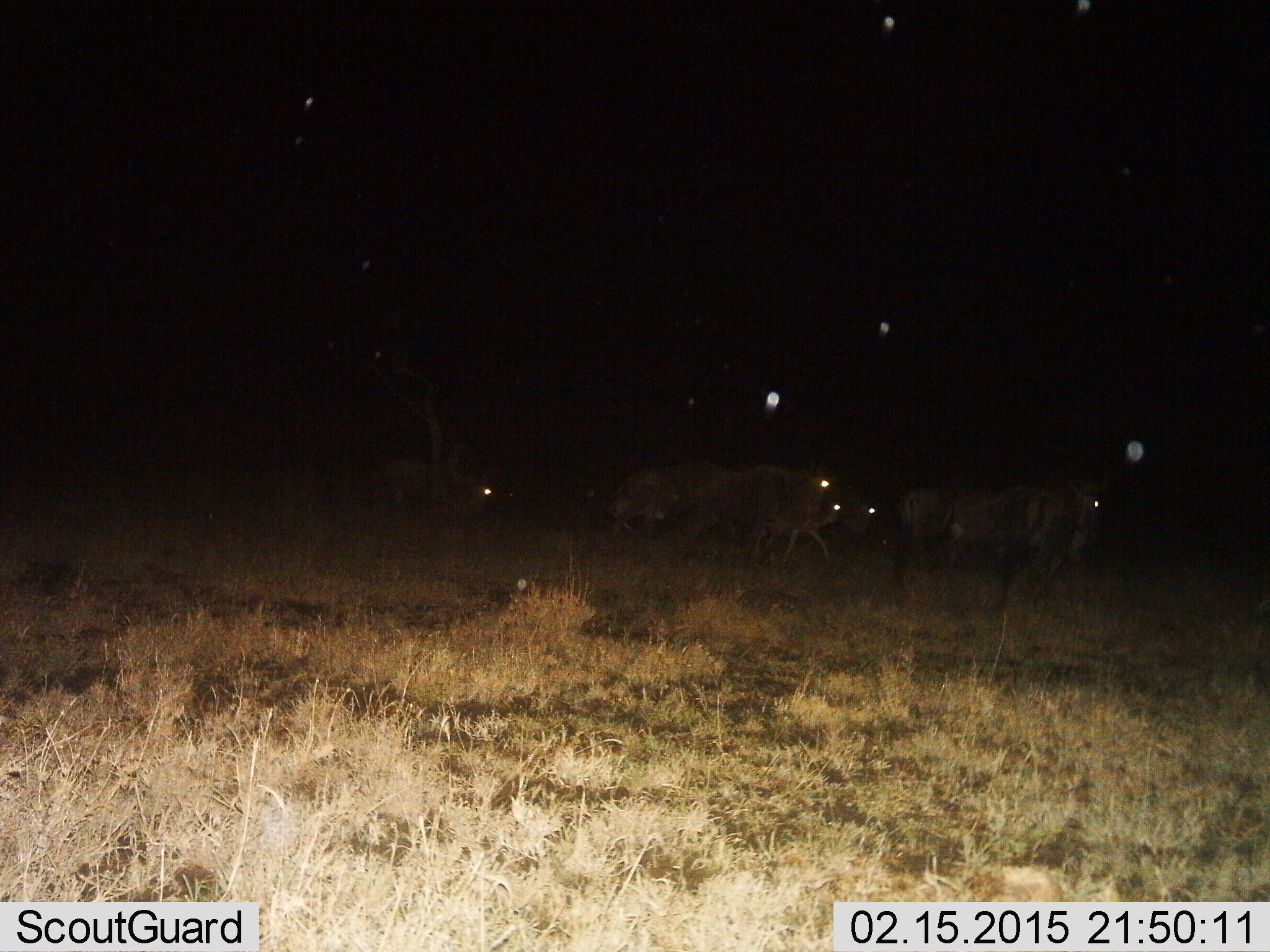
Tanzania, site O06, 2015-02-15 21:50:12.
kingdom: Animalia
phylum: Chordata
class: Mammalia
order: Artiodactyla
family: Bovidae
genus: Connochaetes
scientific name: Connochaetes taurinus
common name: blue wildebeest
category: wildebeest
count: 6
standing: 20%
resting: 0%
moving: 90%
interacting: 0%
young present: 40%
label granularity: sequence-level